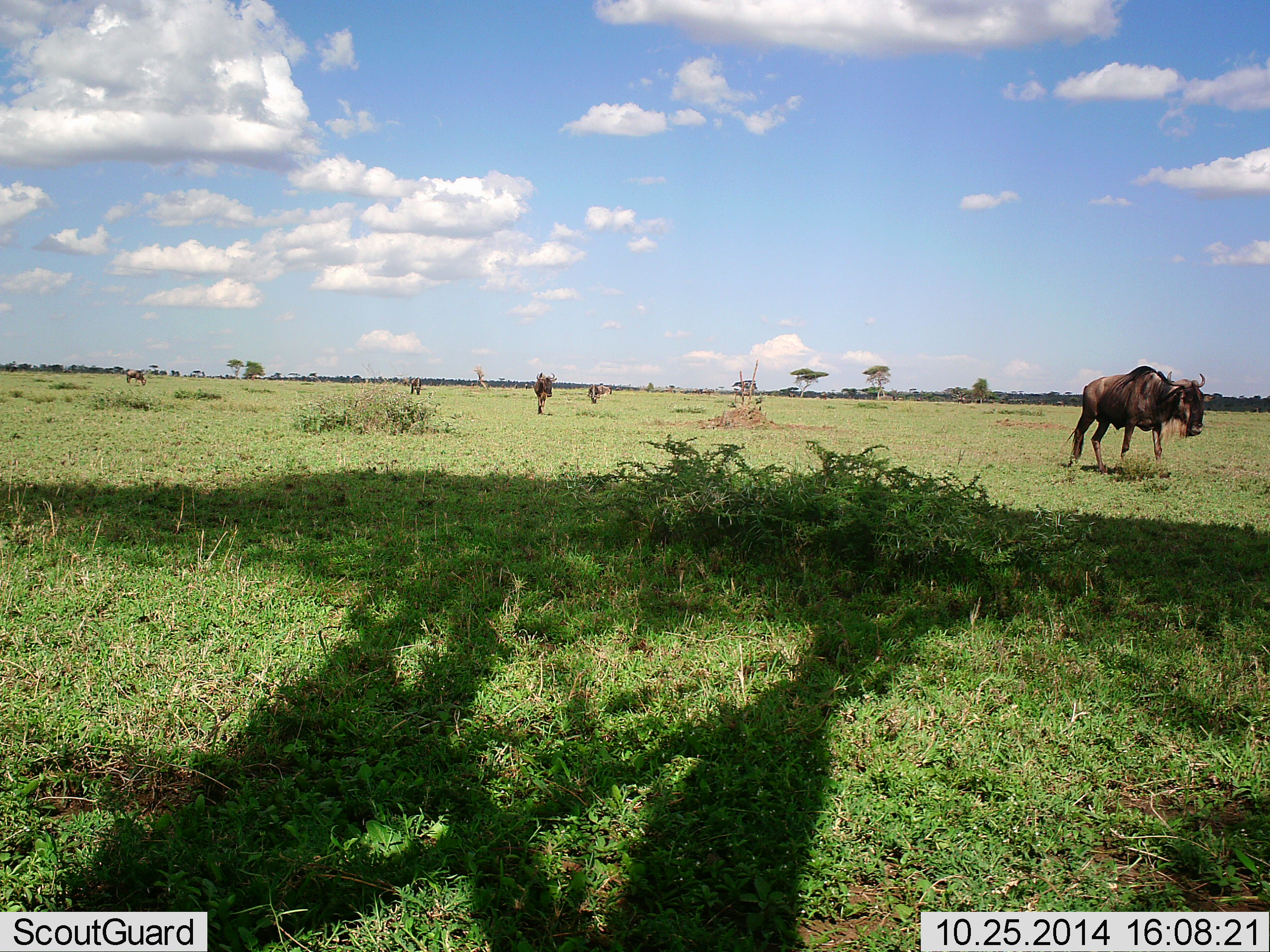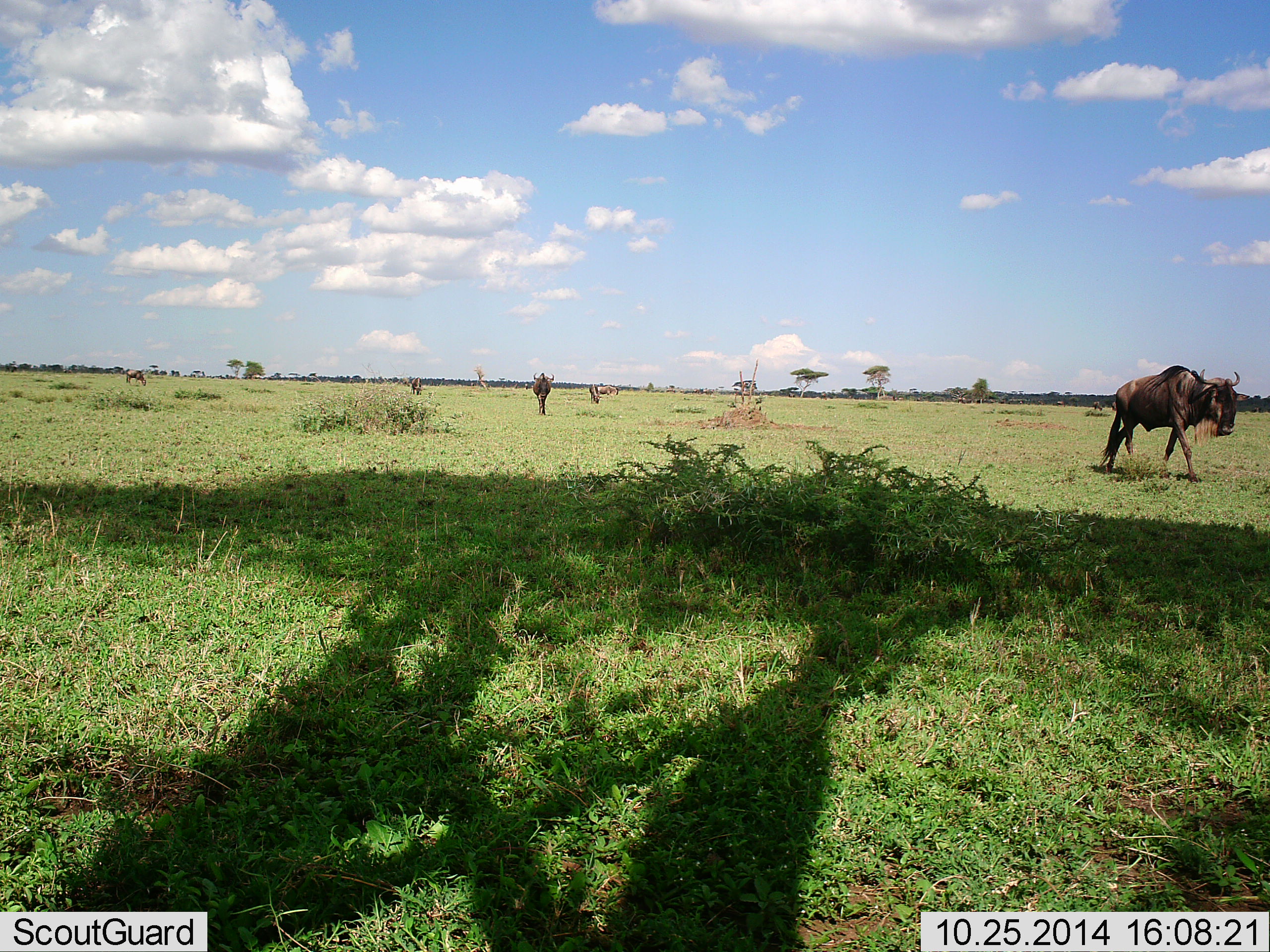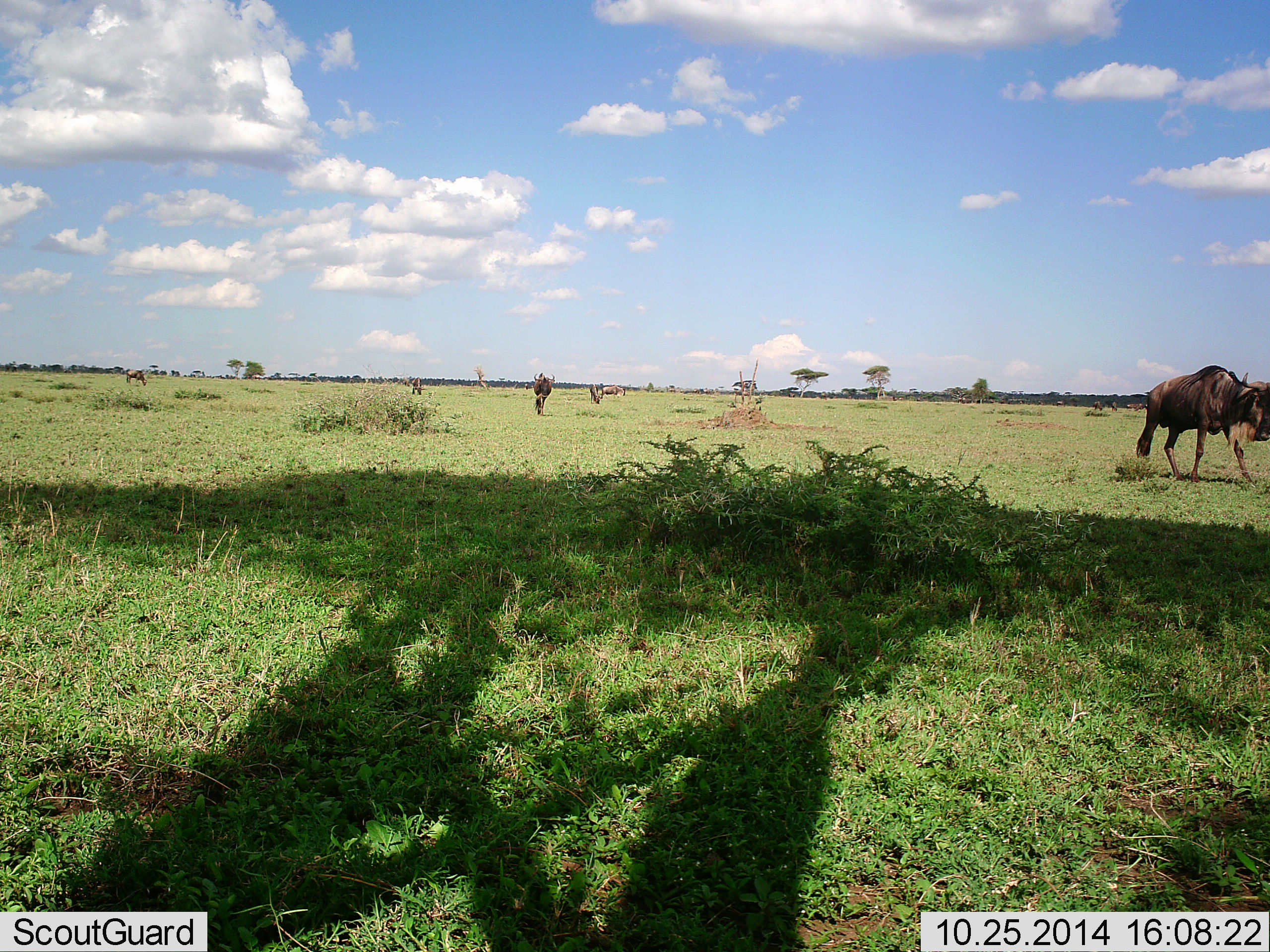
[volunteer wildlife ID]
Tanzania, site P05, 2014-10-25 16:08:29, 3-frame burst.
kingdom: Animalia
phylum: Chordata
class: Mammalia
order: Artiodactyla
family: Bovidae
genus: Connochaetes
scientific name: Connochaetes taurinus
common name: blue wildebeest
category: wildebeest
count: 5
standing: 30%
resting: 0%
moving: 90%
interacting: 0%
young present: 0%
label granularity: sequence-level